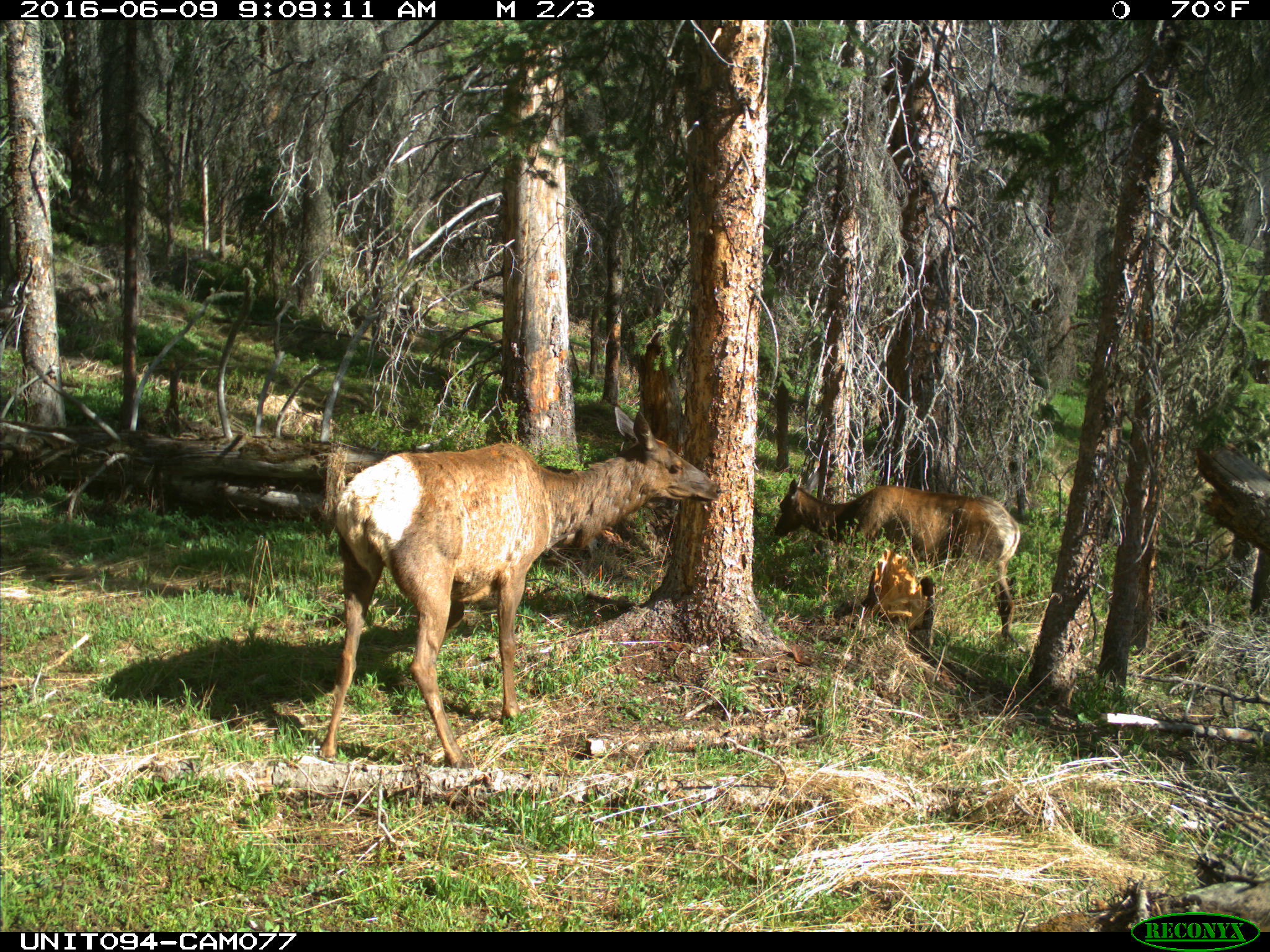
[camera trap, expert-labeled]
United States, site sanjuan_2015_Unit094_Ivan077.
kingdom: Animalia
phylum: Chordata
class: Mammalia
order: Artiodactyla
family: Cervidae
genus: Cervus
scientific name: Cervus elaphus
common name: red deer